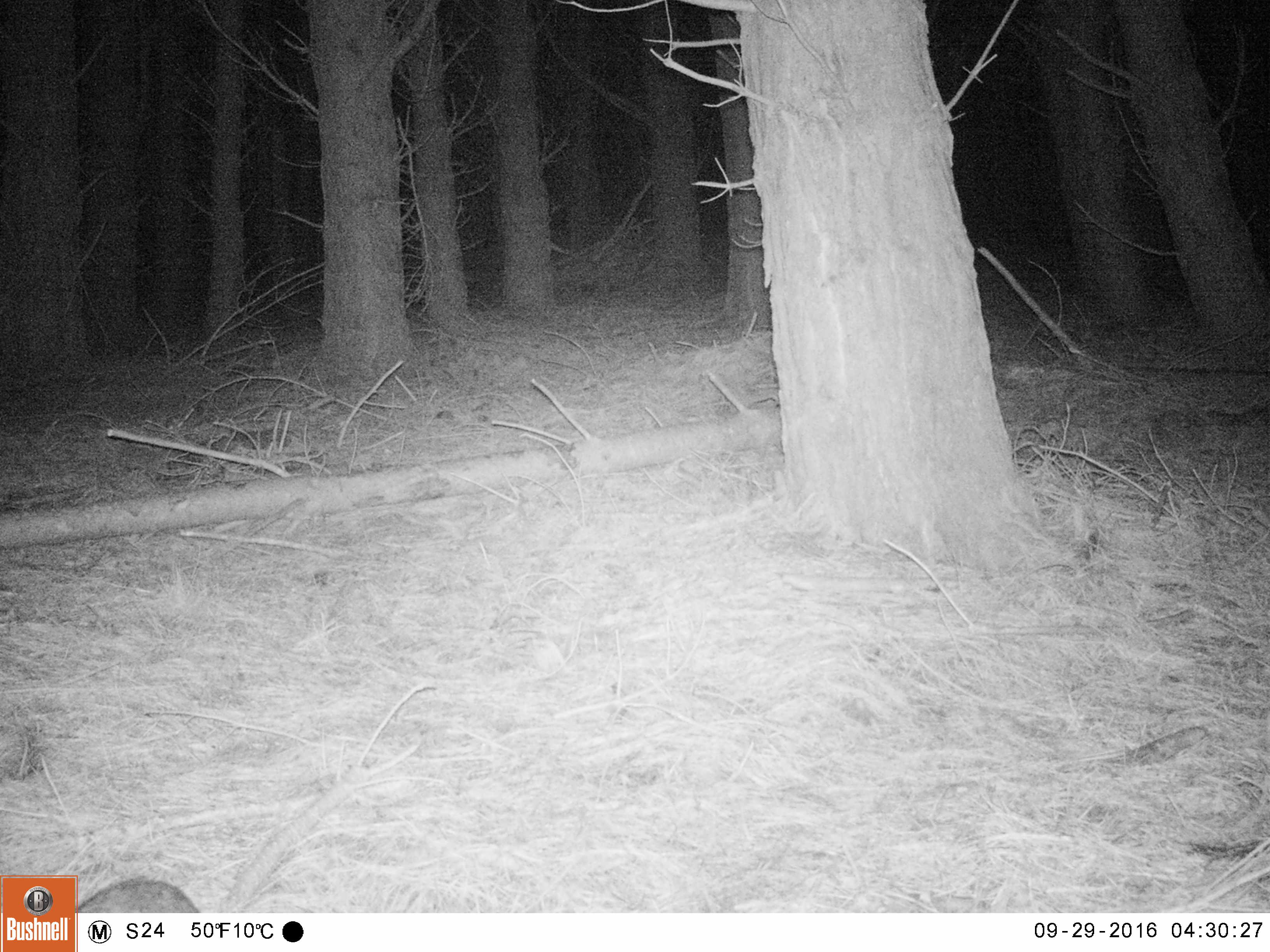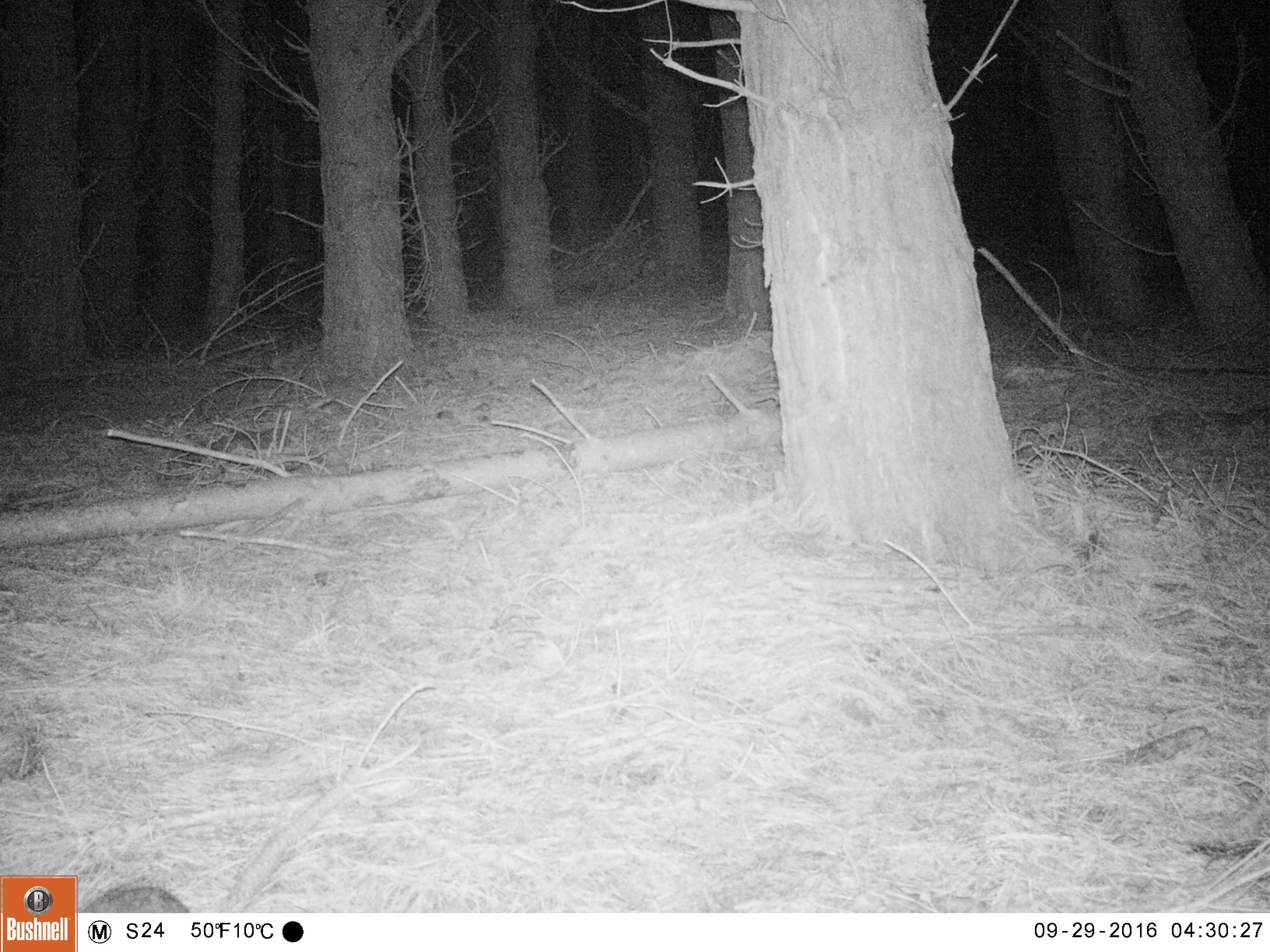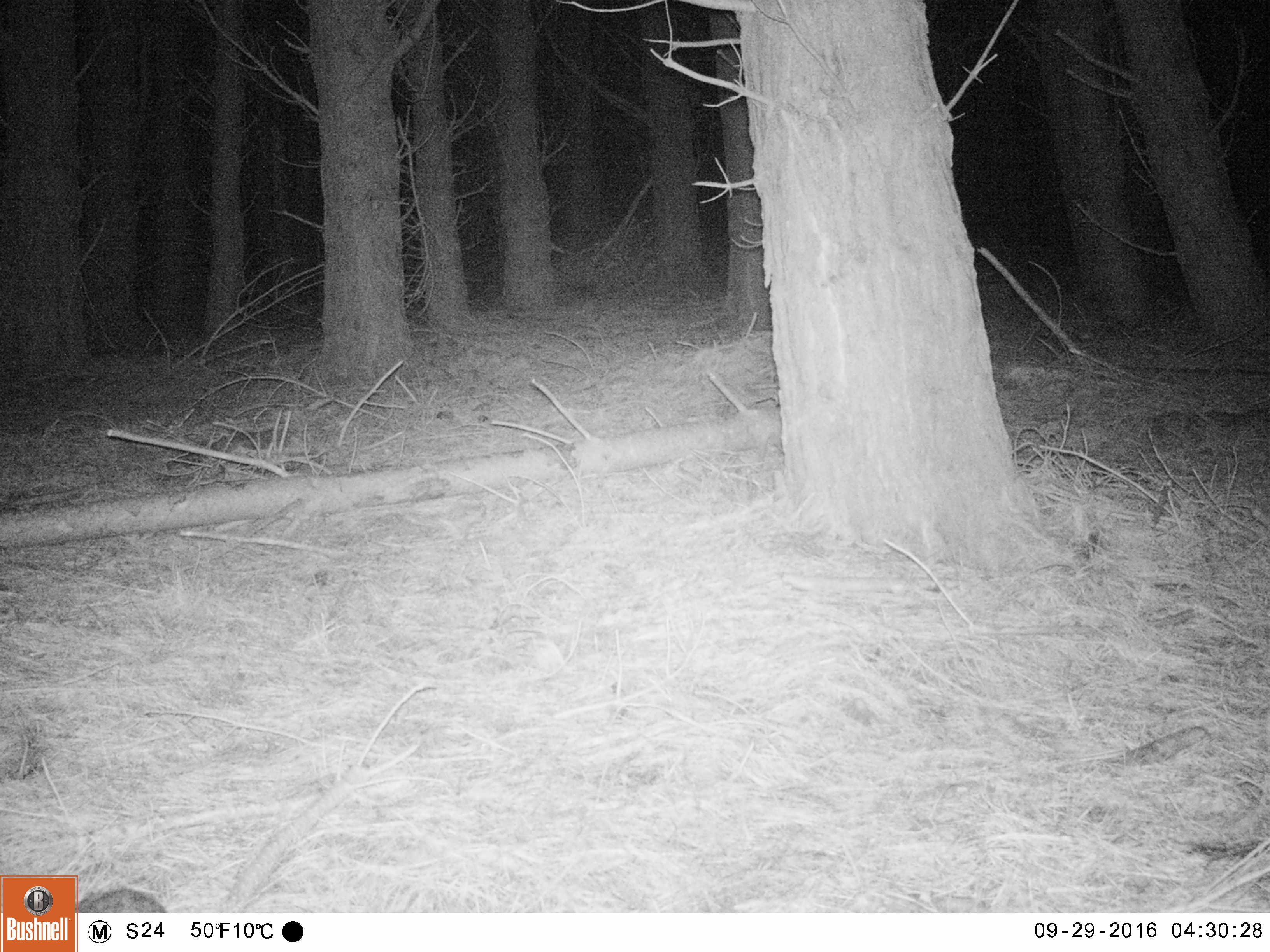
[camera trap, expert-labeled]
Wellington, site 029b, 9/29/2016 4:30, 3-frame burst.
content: unidentified animal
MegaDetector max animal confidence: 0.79